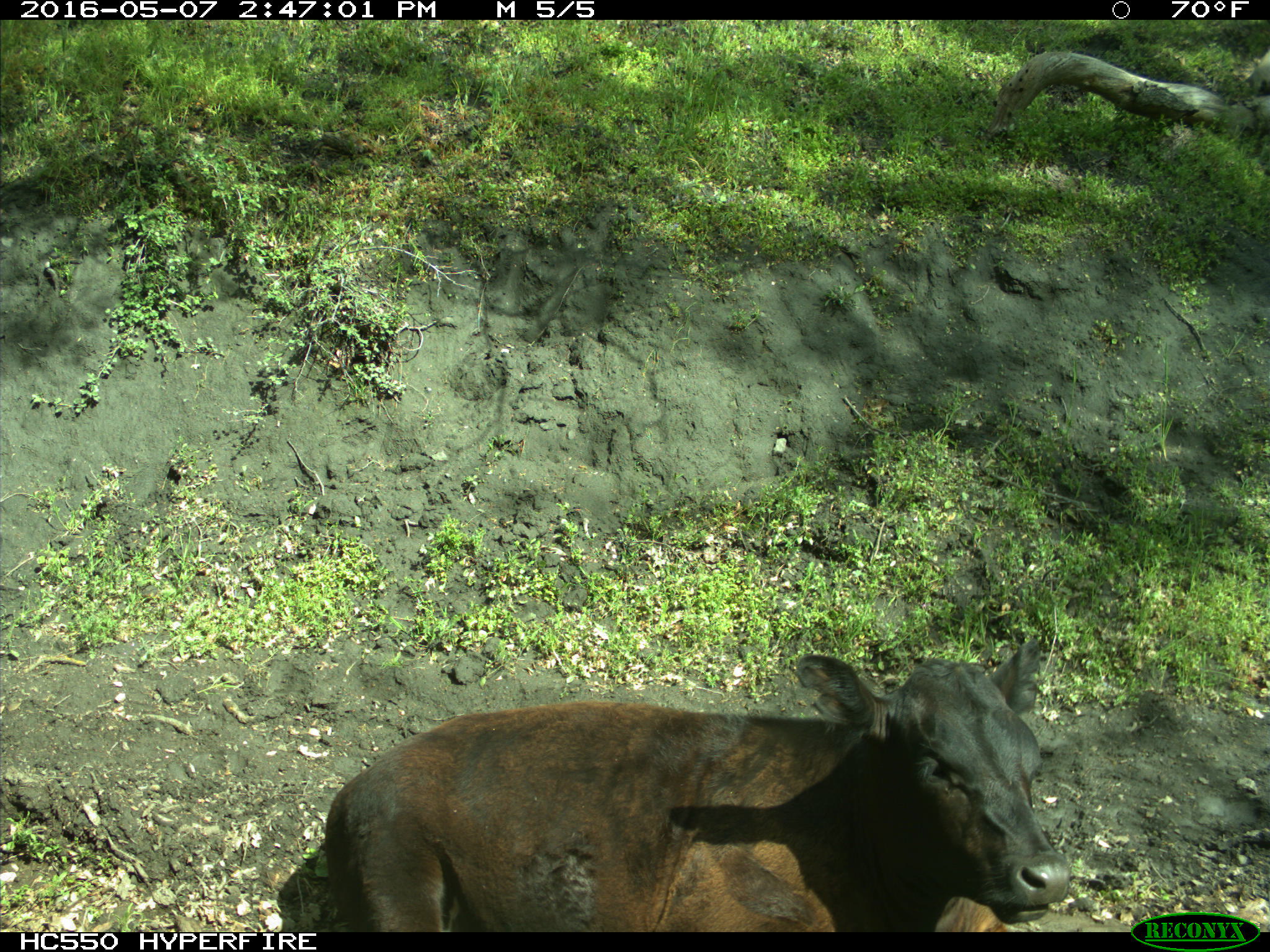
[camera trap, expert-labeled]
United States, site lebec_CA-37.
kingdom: Animalia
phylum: Chordata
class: Mammalia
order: Artiodactyla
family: Bovidae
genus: Bos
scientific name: Bos taurus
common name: domestic cow